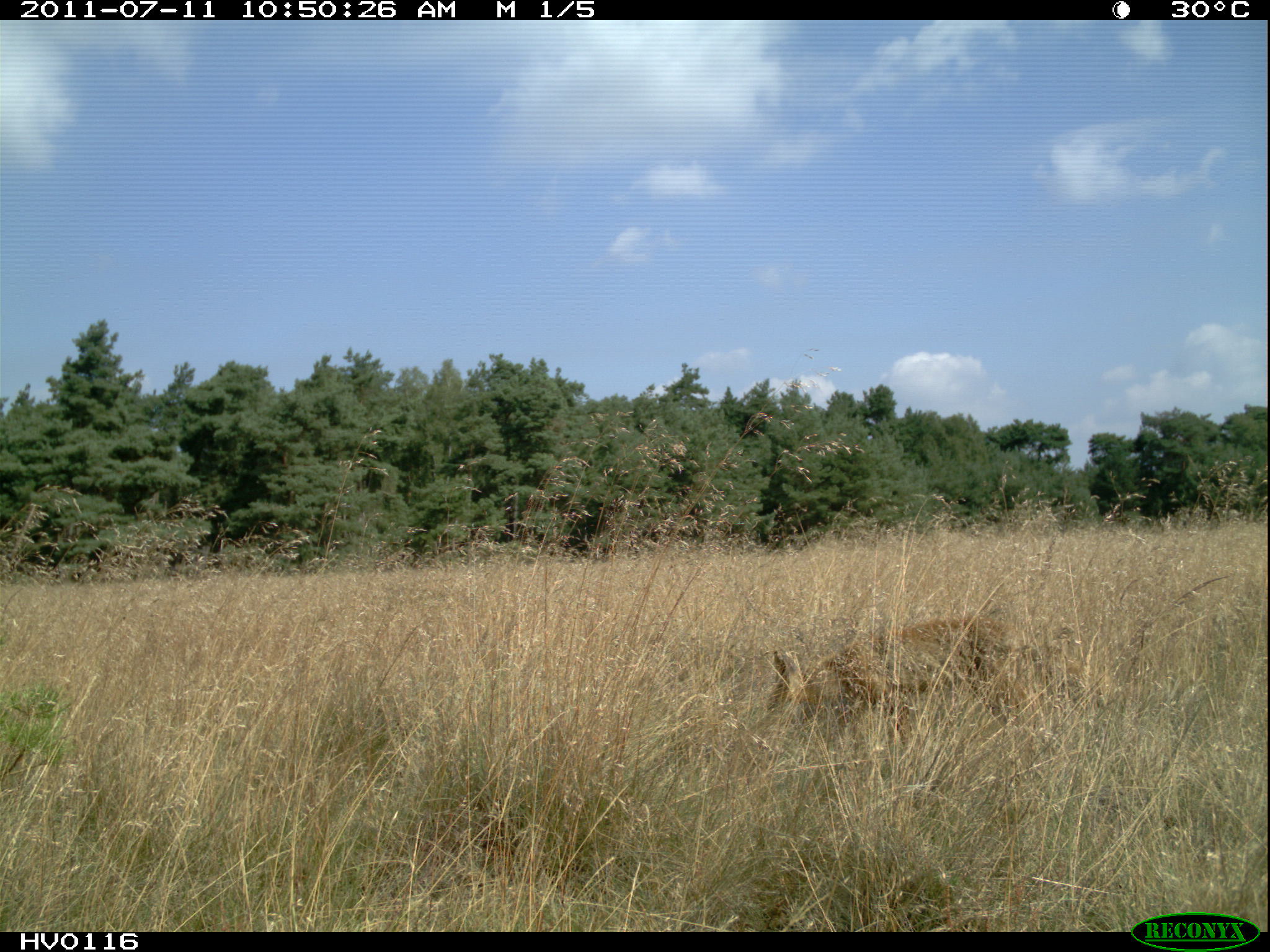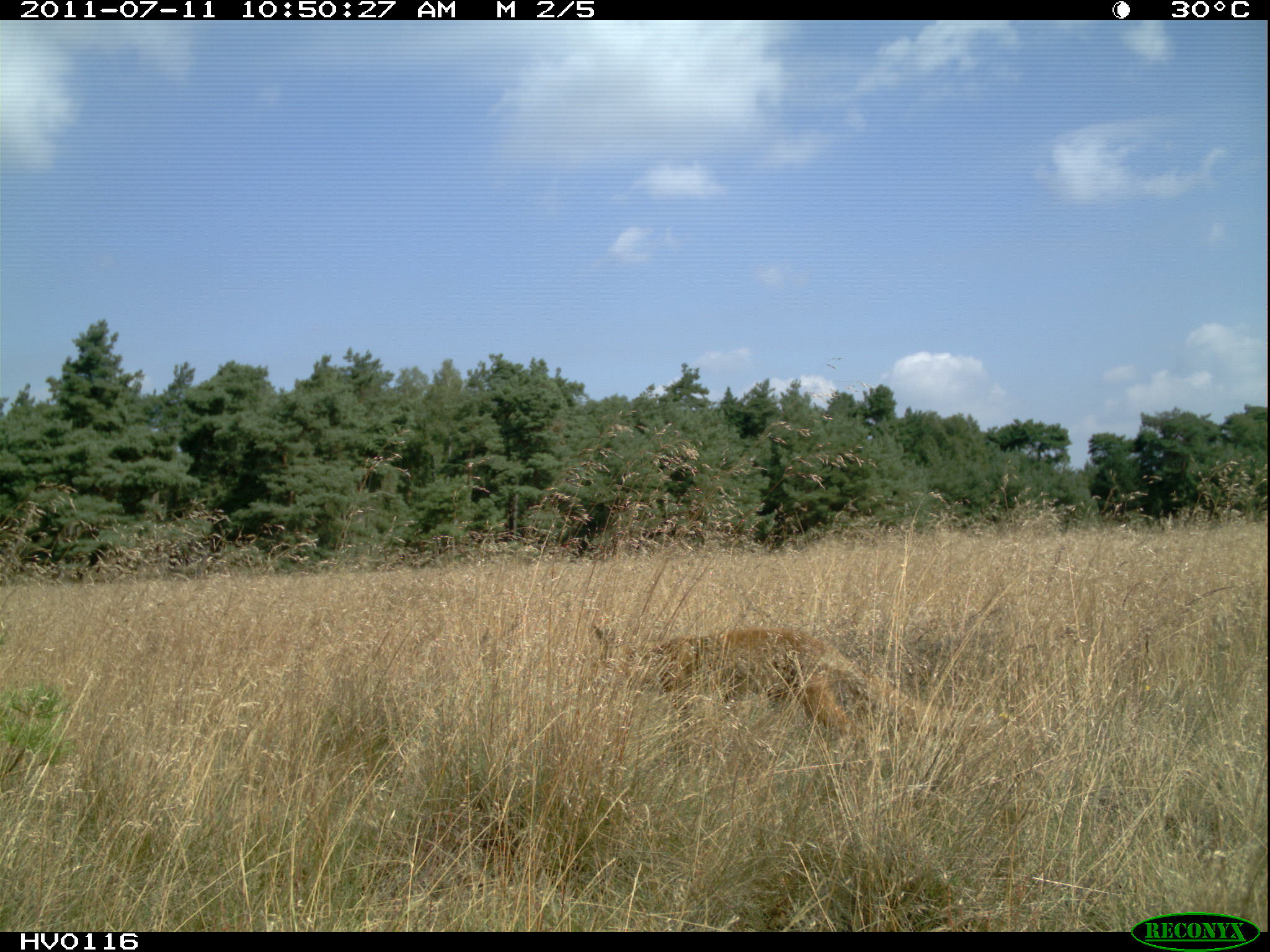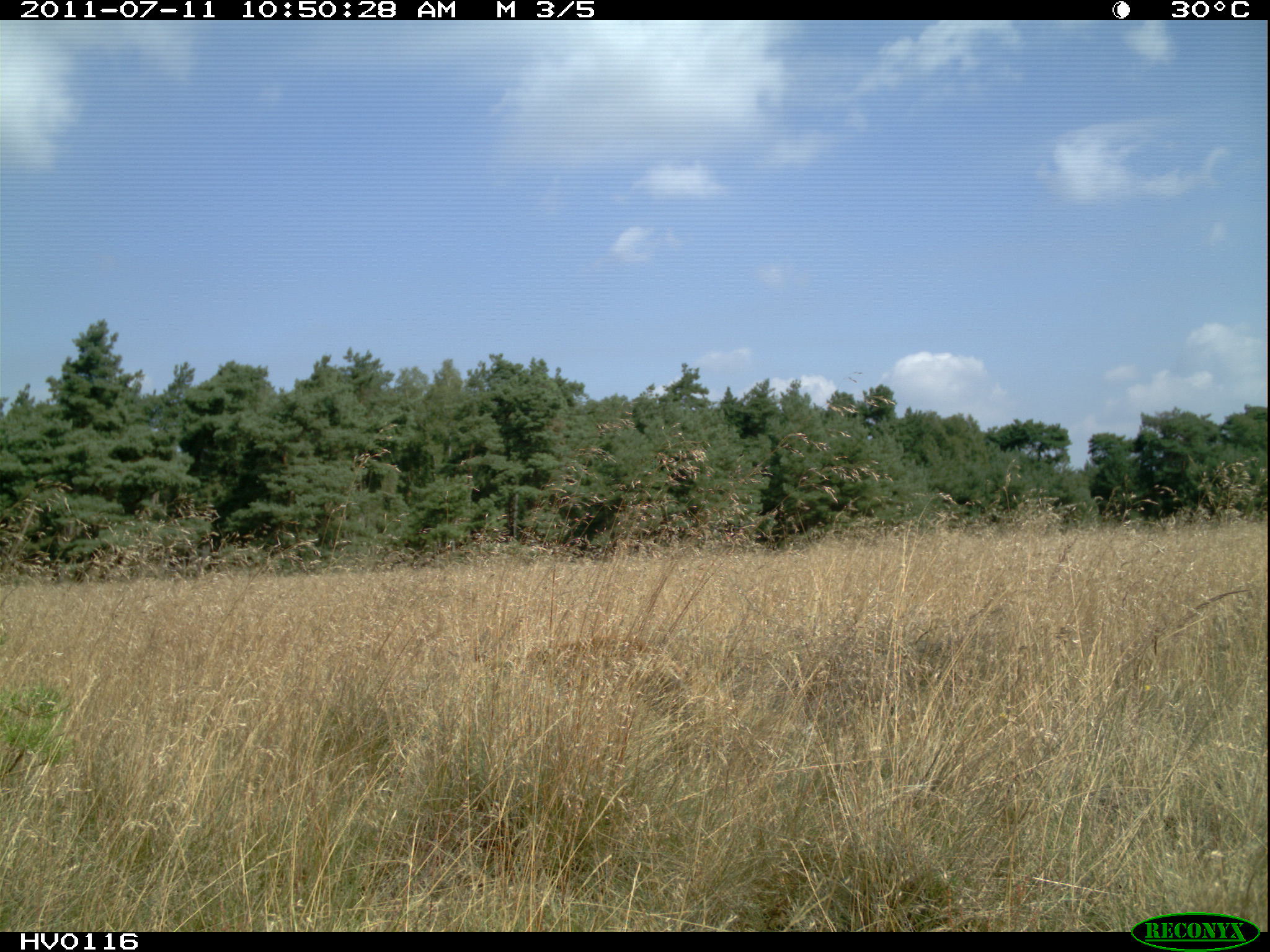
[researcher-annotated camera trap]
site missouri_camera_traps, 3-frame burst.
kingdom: Animalia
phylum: Chordata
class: Mammalia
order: Carnivora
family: Canidae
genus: Vulpes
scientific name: Vulpes vulpes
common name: red fox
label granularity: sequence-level